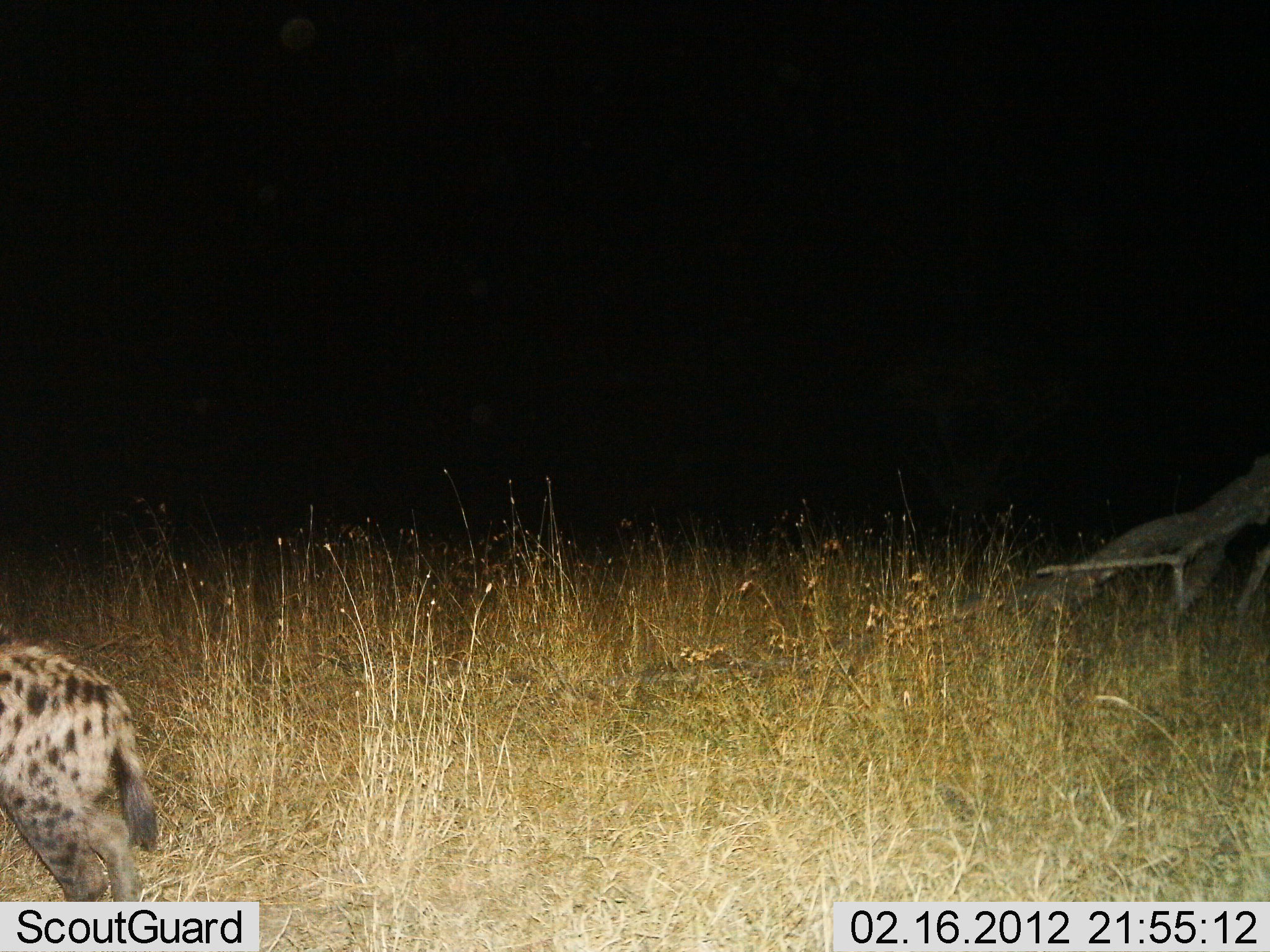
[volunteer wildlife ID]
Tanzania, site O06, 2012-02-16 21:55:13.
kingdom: Animalia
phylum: Chordata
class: Mammalia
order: Carnivora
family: Hyaenidae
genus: Crocuta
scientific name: Crocuta crocuta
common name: spotted hyena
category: hyenaspotted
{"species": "hyenaspotted (spotted hyena) (Crocuta crocuta)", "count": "1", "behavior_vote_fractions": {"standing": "44%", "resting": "0%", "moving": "62%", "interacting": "0%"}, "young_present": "0%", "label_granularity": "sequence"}